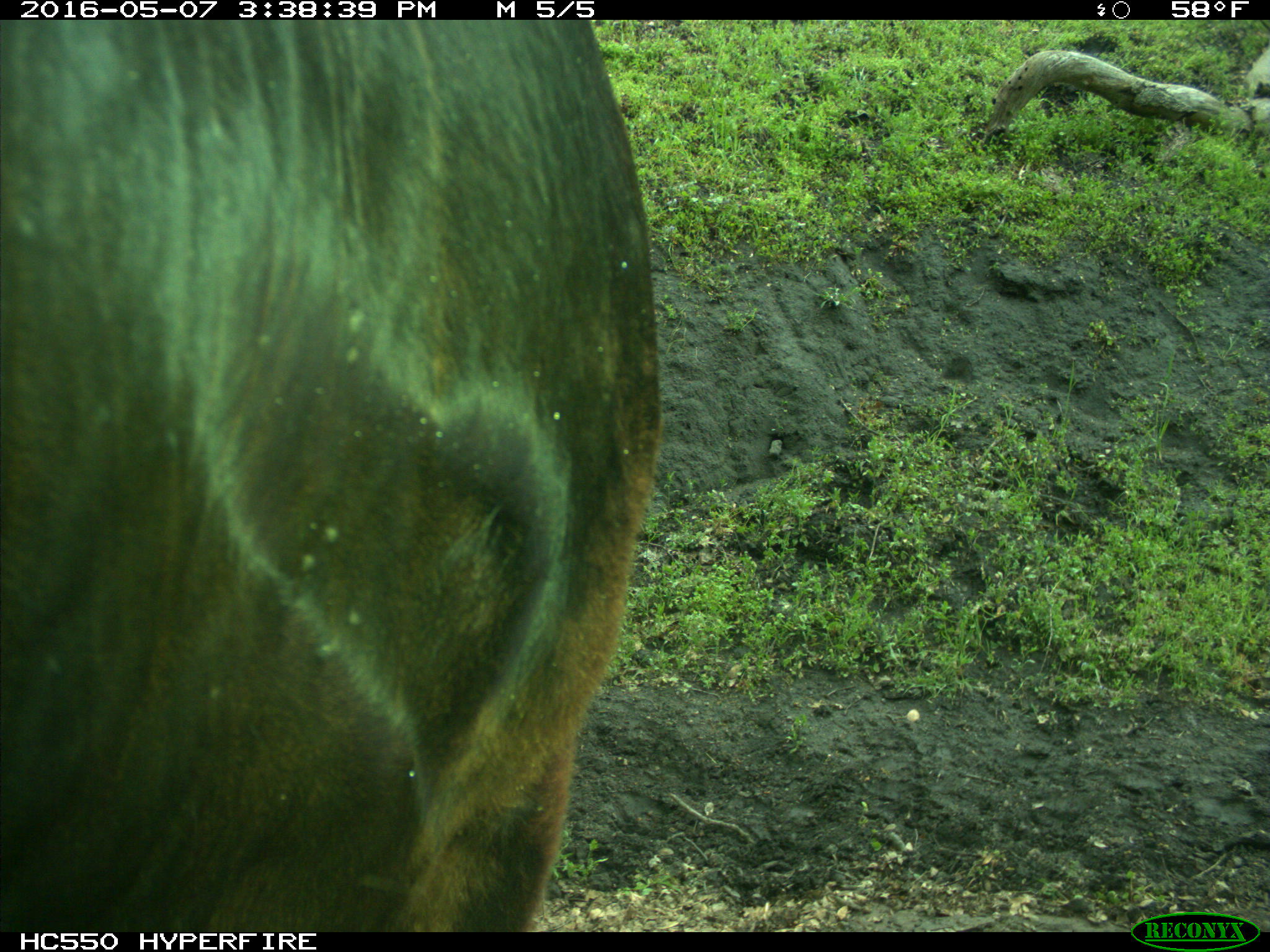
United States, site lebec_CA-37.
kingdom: Animalia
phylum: Chordata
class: Mammalia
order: Artiodactyla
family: Bovidae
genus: Bos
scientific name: Bos taurus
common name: domestic cow